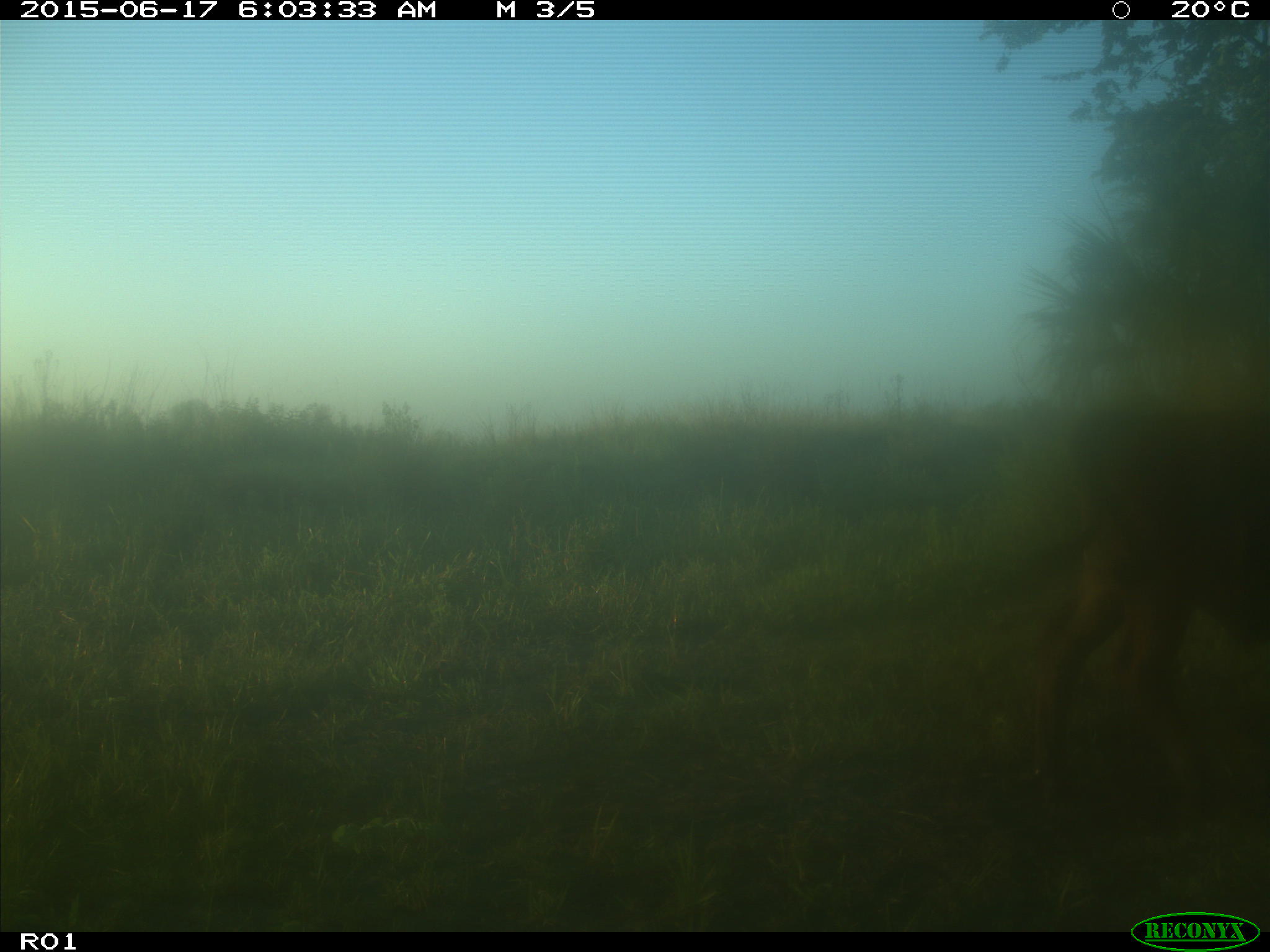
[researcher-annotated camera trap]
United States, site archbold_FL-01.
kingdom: Animalia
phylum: Chordata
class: Mammalia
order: Artiodactyla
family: Bovidae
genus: Bos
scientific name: Bos taurus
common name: domestic cow